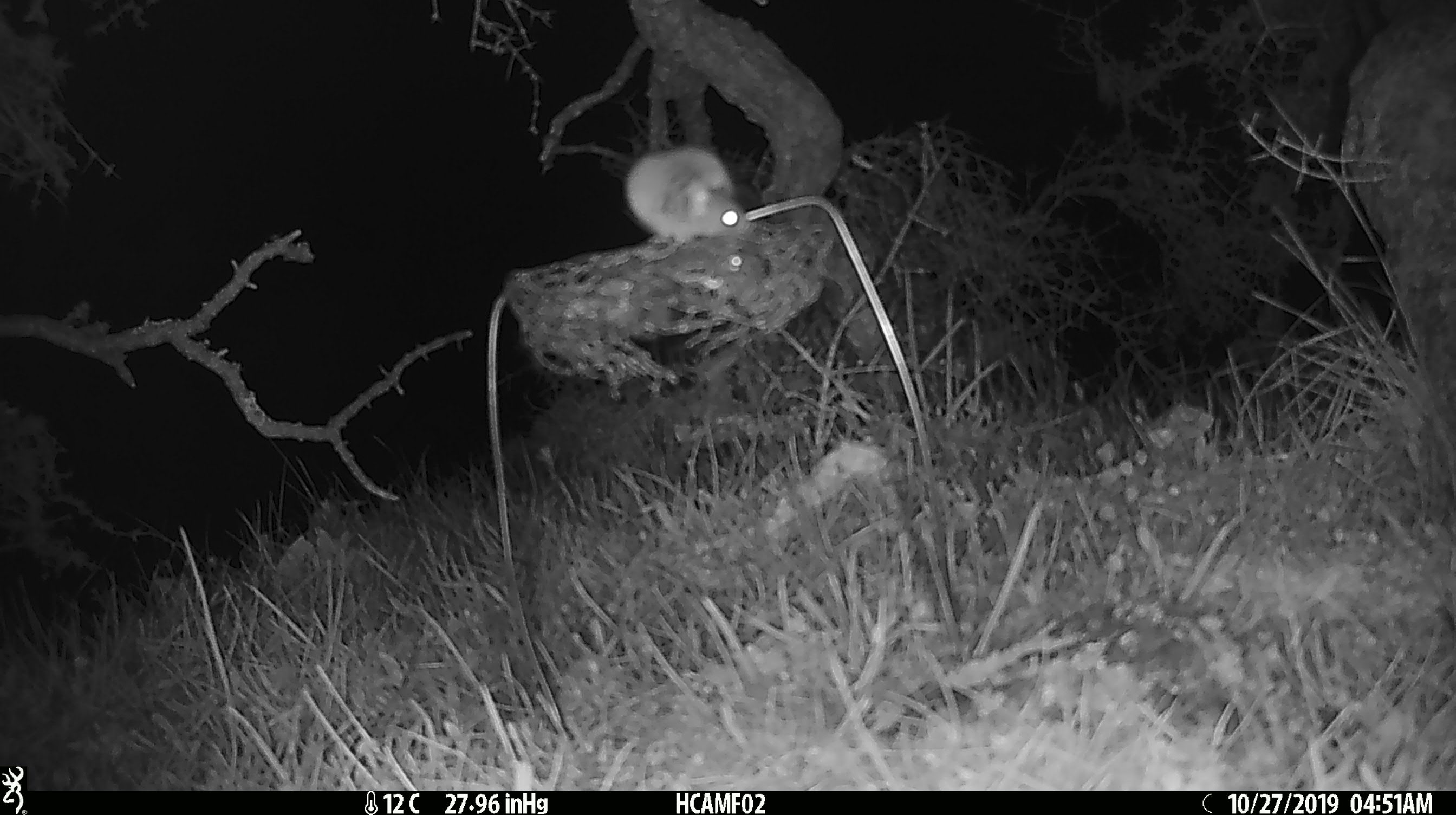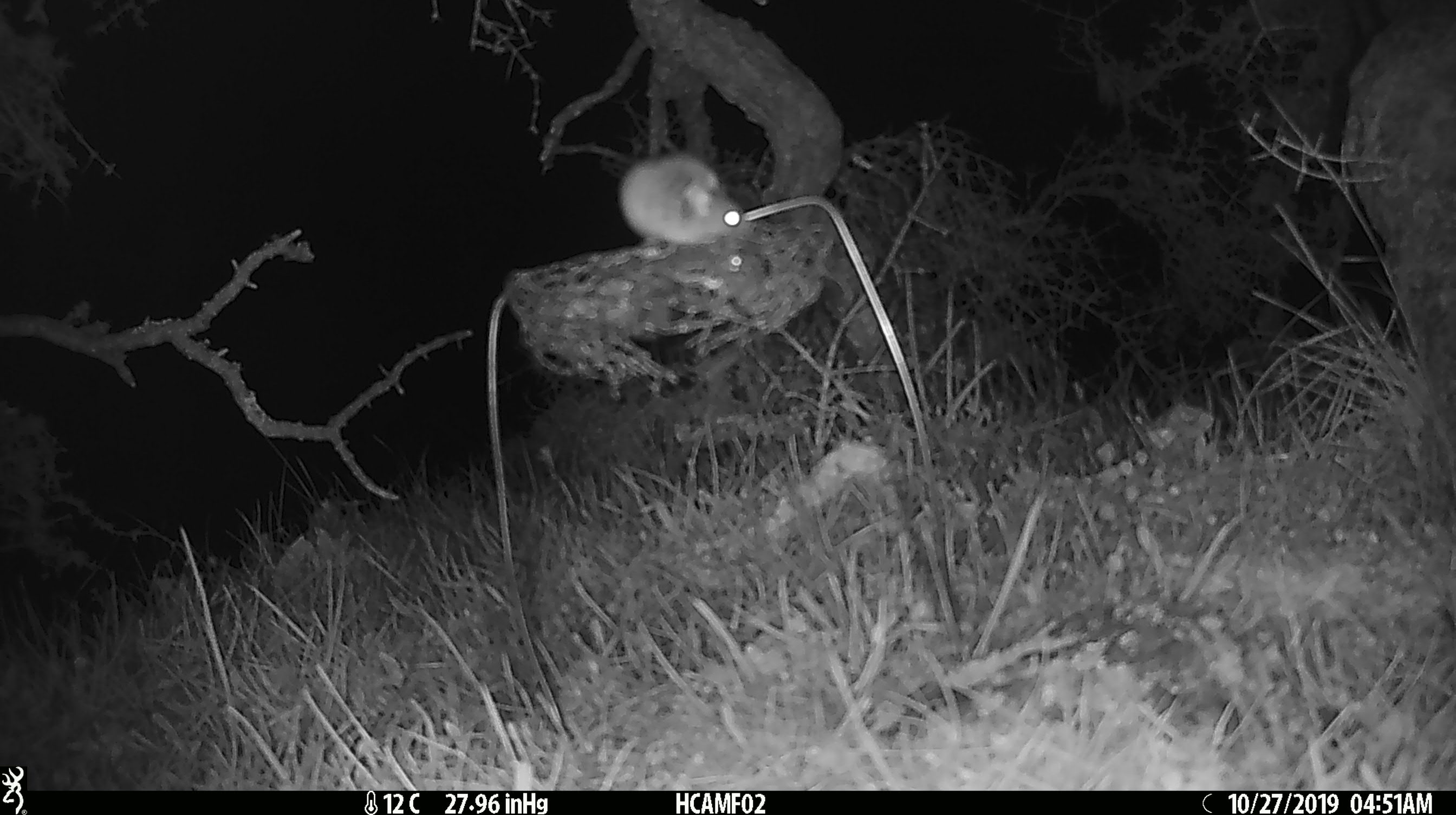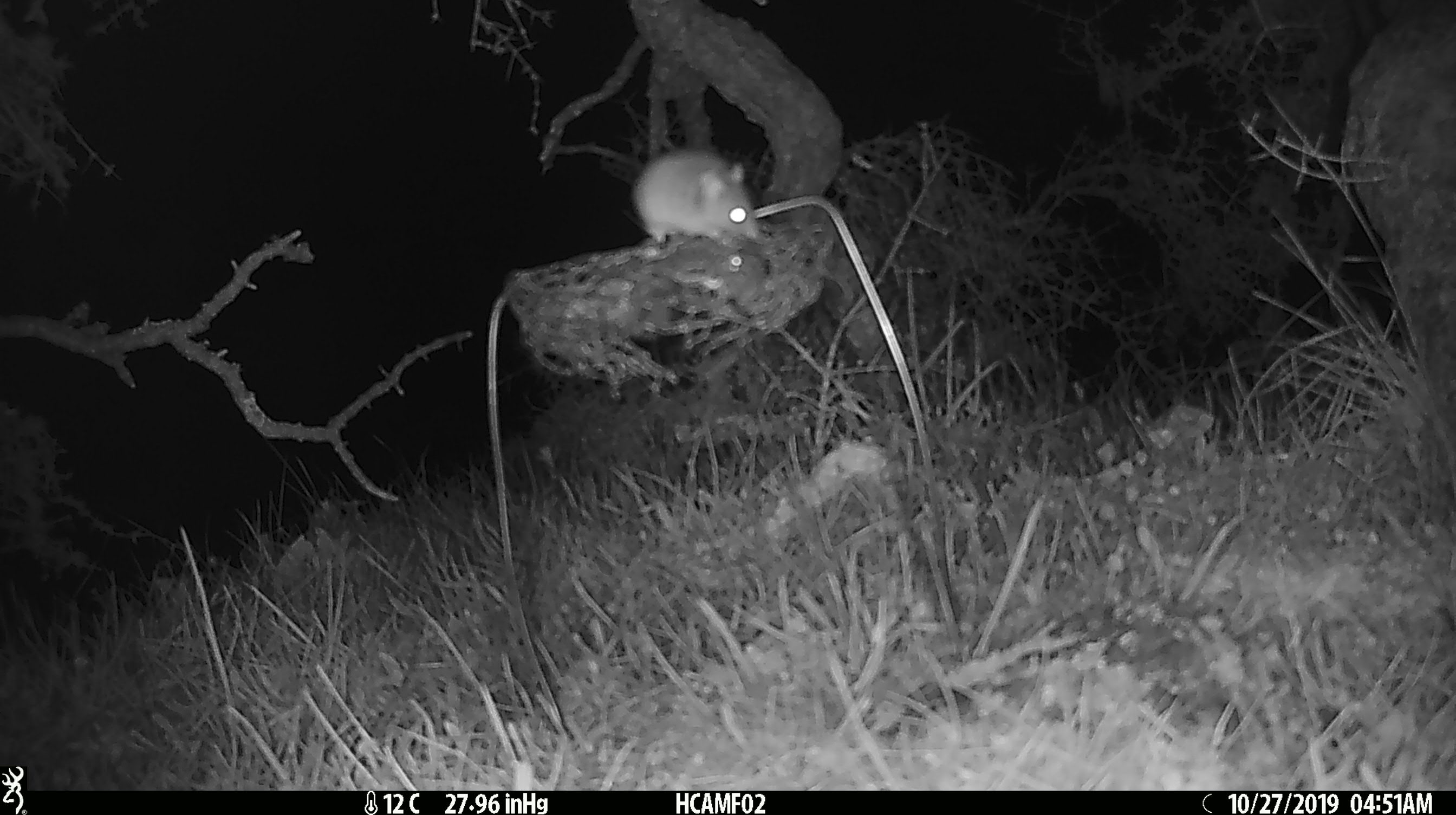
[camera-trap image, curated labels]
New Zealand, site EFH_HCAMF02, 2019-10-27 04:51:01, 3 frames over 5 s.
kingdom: Animalia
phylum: Chordata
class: Mammalia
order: Rodentia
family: Muridae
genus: Mus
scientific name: Mus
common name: mouse